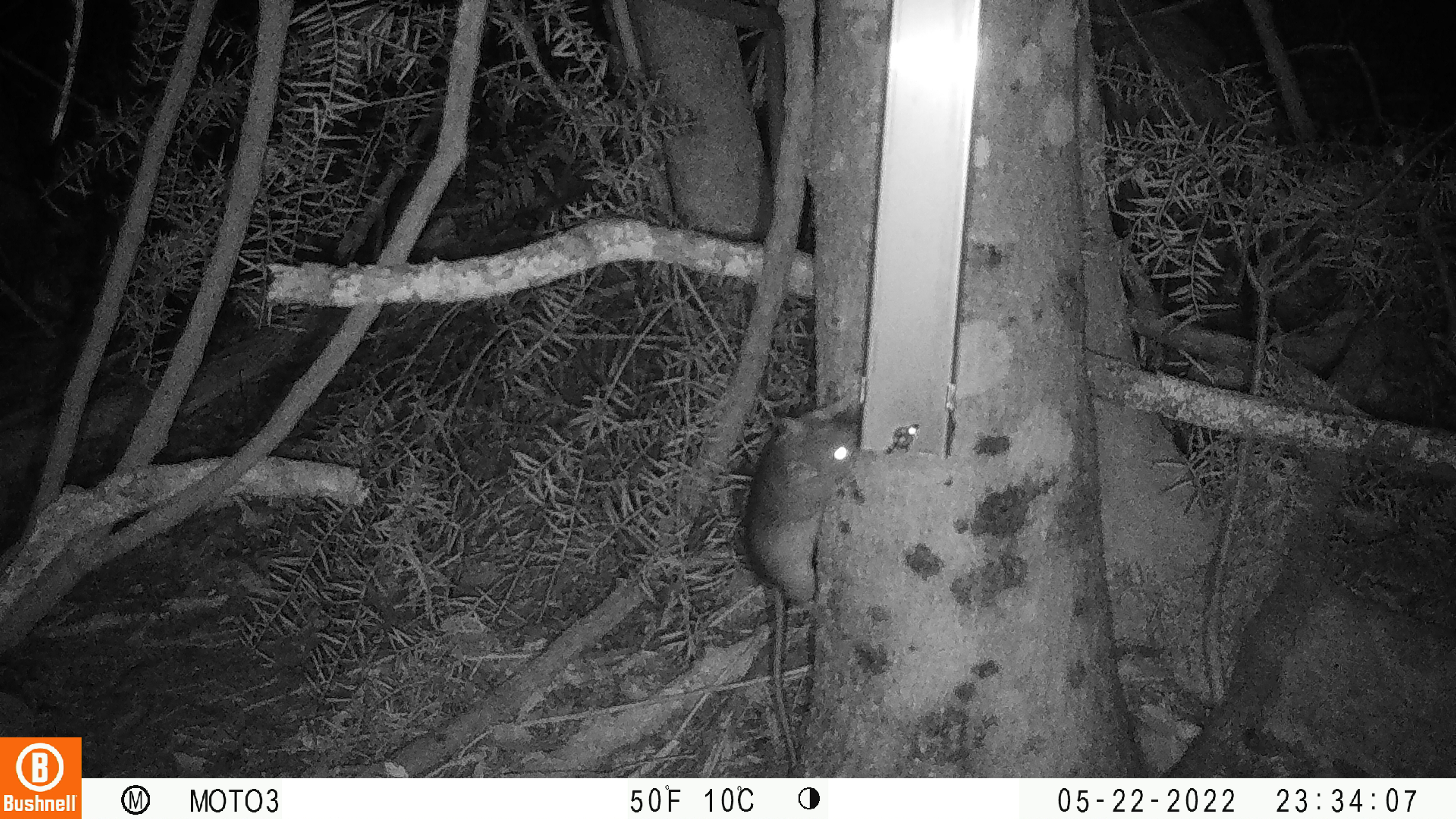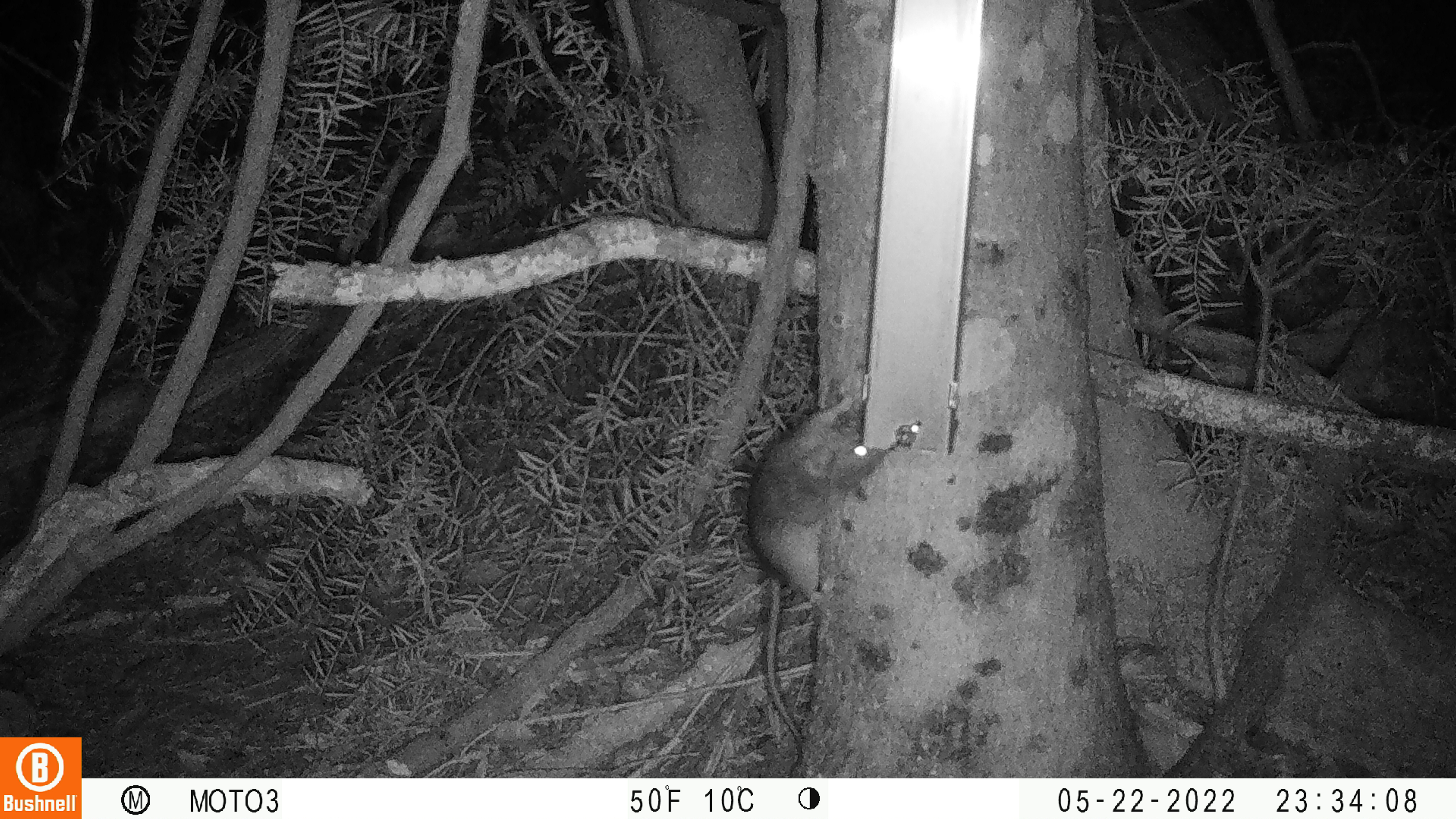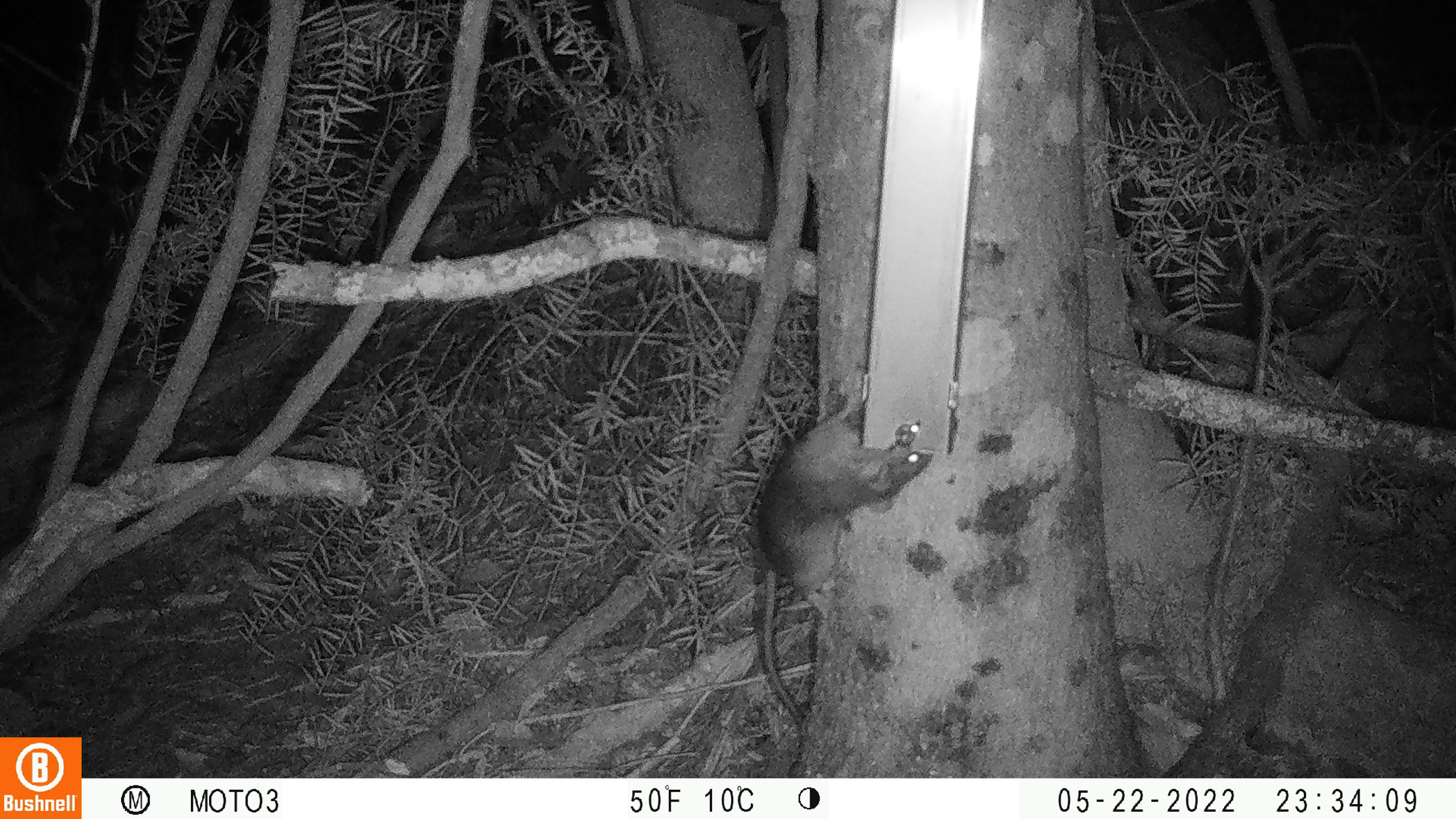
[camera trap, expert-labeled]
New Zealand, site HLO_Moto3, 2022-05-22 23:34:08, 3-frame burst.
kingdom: Animalia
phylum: Chordata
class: Mammalia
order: Rodentia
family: Muridae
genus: Rattus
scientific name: Rattus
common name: rat